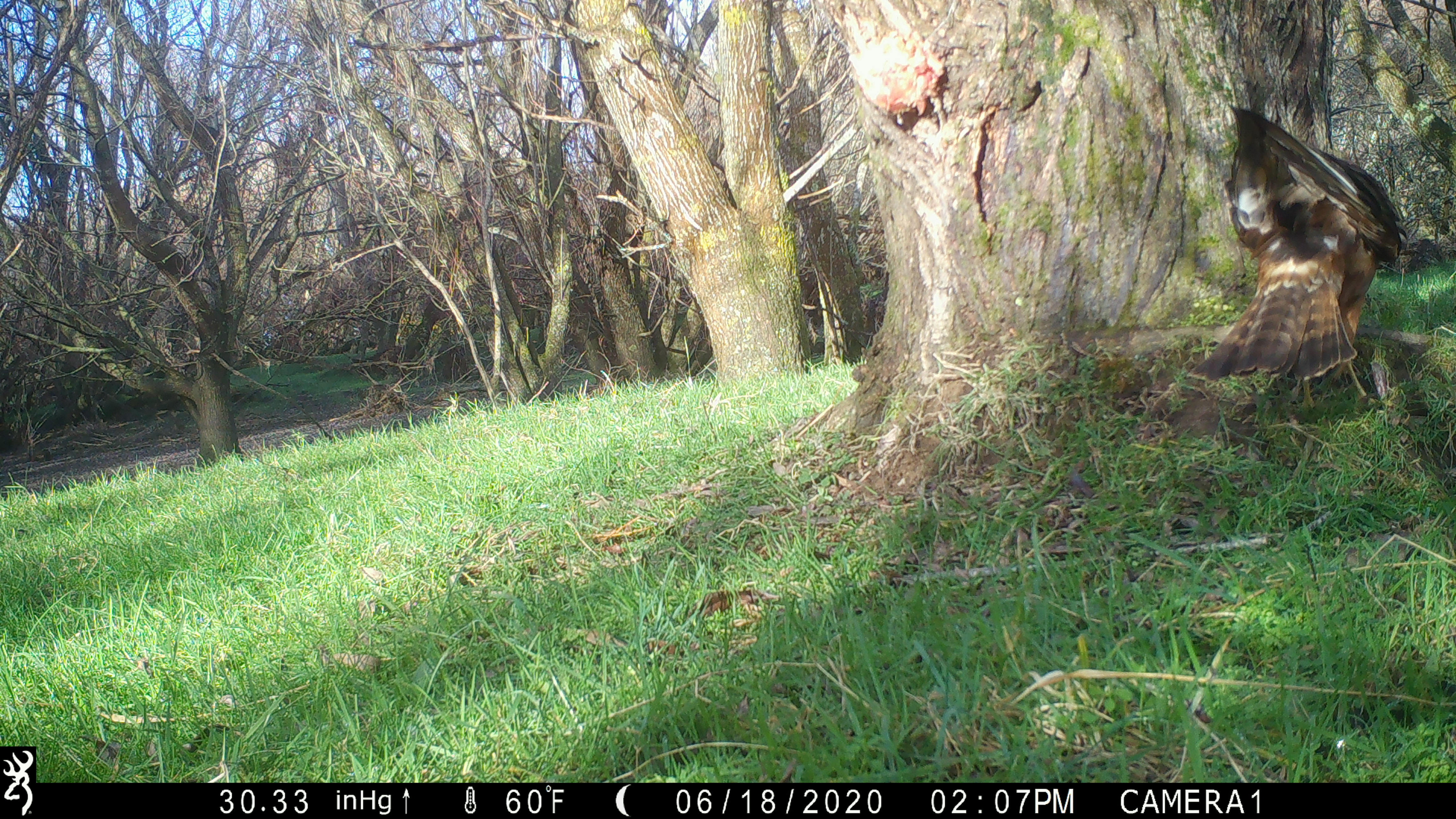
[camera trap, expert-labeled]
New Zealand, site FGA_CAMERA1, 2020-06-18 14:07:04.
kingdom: Animalia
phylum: Chordata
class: Aves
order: Accipitriformes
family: Accipitridae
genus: Circus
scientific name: Circus approximans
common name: swamp harrier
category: harrier